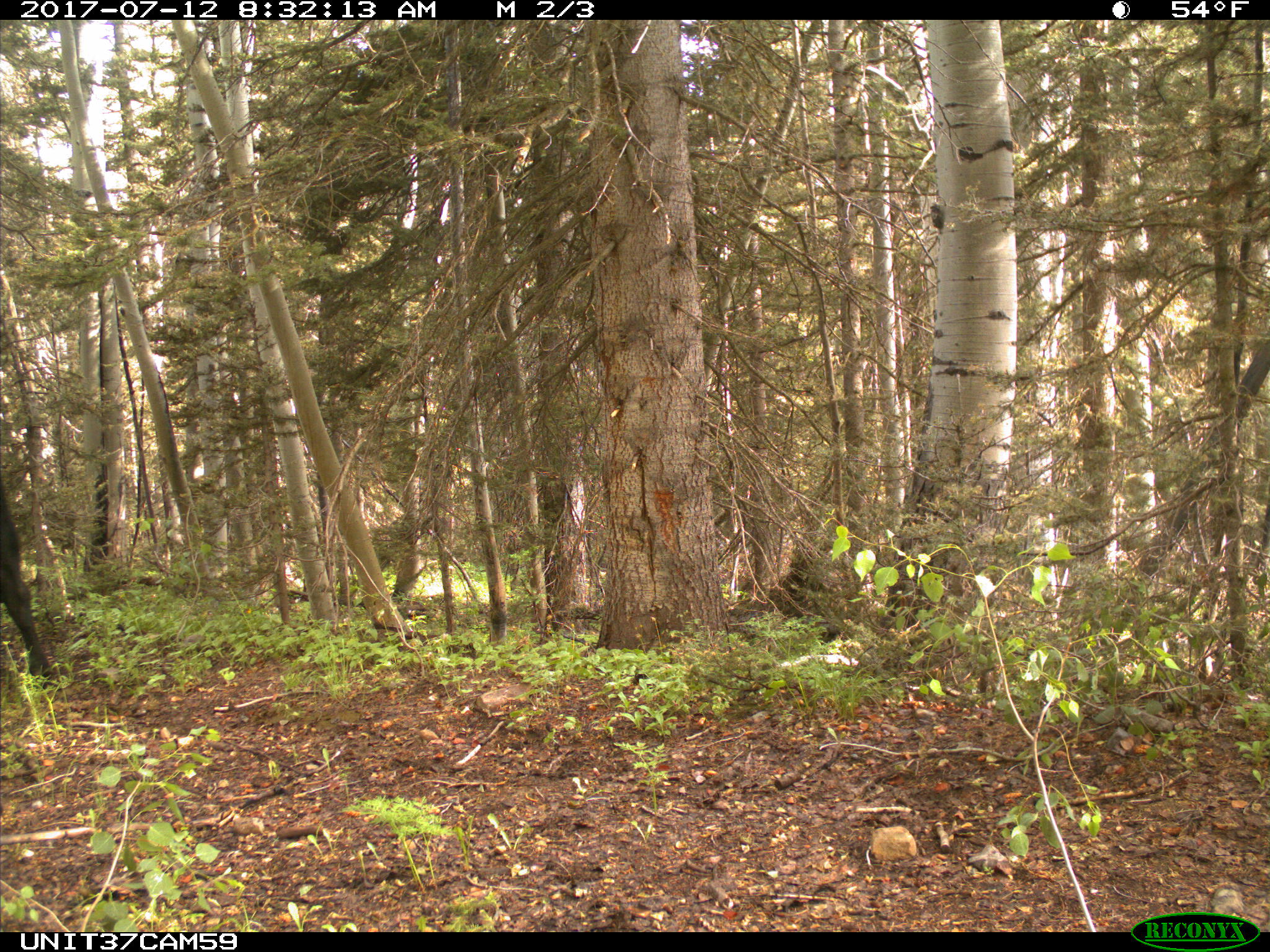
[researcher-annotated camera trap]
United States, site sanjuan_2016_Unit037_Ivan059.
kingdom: Animalia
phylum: Chordata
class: Mammalia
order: Artiodactyla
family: Bovidae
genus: Bos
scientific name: Bos taurus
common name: domestic cow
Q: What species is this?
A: Bos taurus (domestic cow).